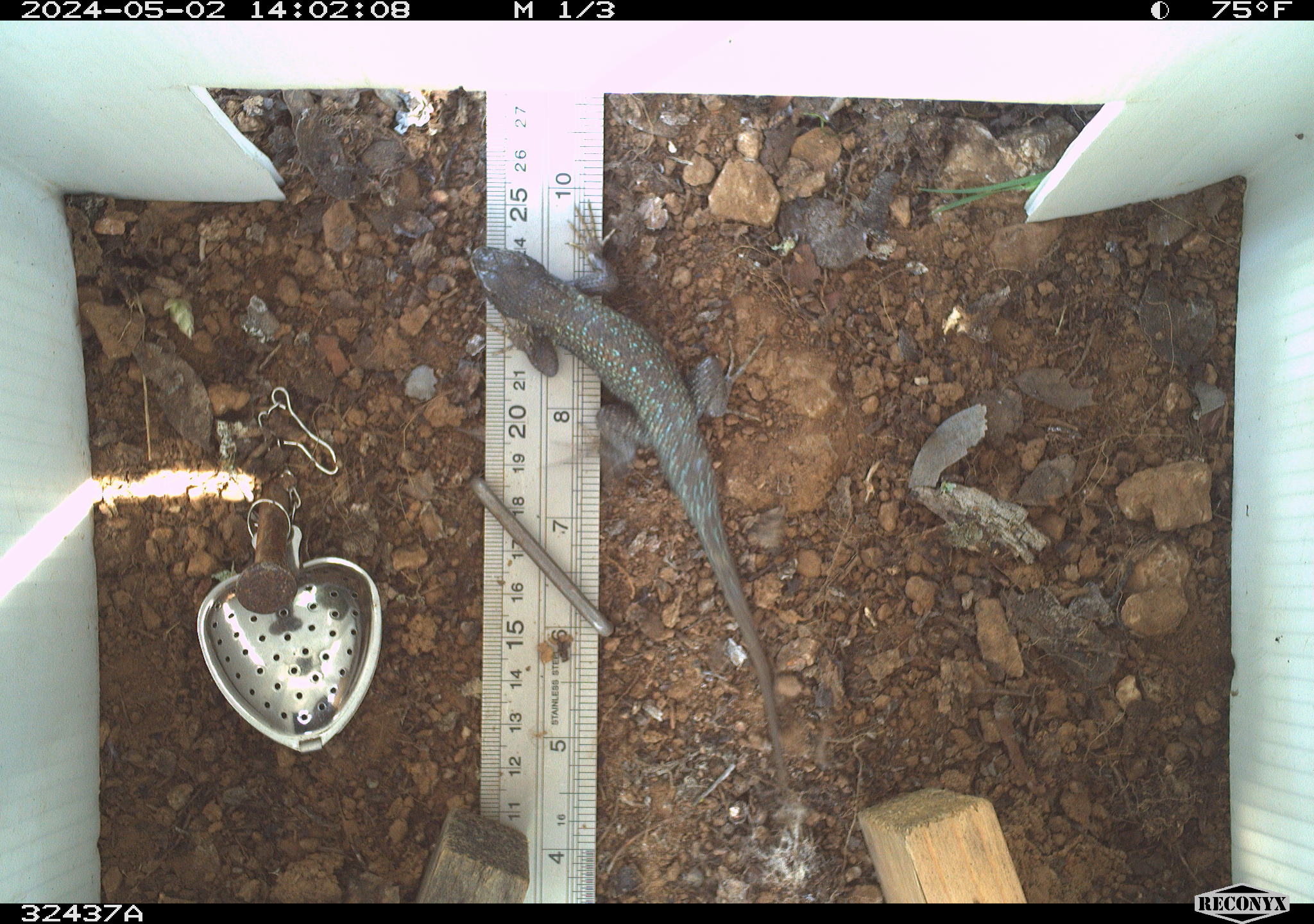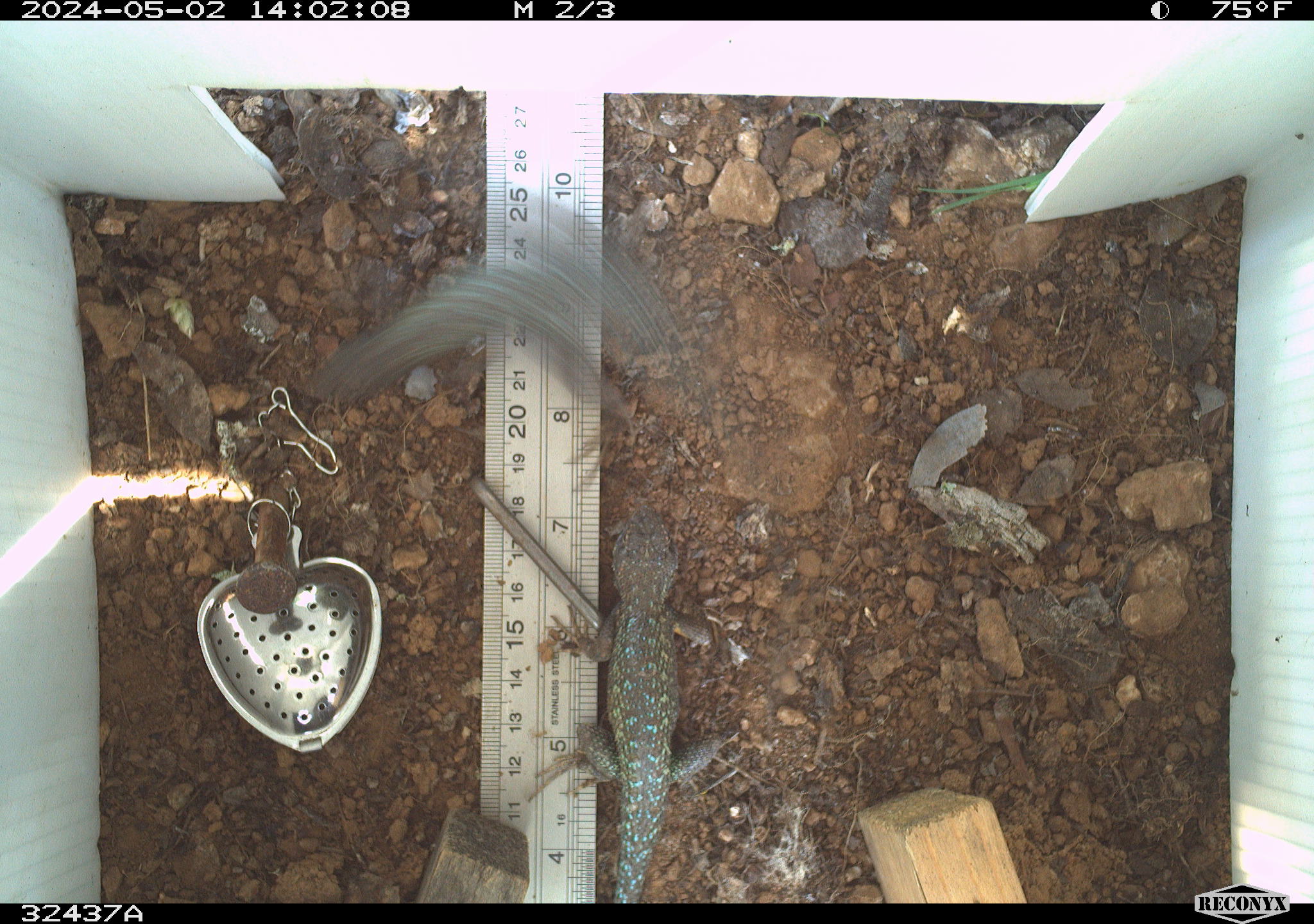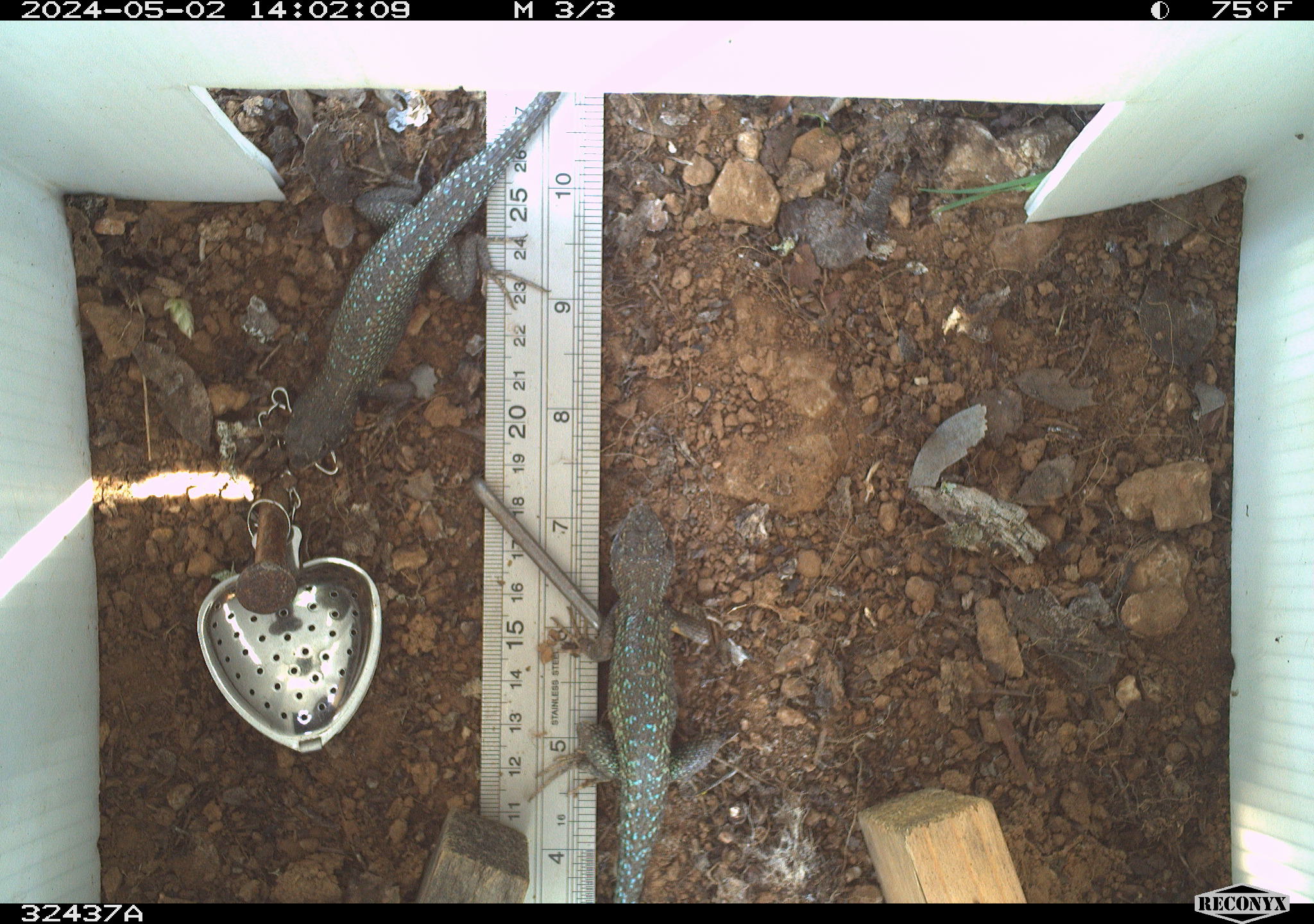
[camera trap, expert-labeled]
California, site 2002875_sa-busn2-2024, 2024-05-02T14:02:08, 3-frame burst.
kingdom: Animalia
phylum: Chordata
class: Reptilia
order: Squamata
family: Phrynosomatidae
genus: Sceloporus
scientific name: Sceloporus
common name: spiny lizards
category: sceloporus species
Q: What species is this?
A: Sceloporus species (spiny lizards) (Sceloporus).